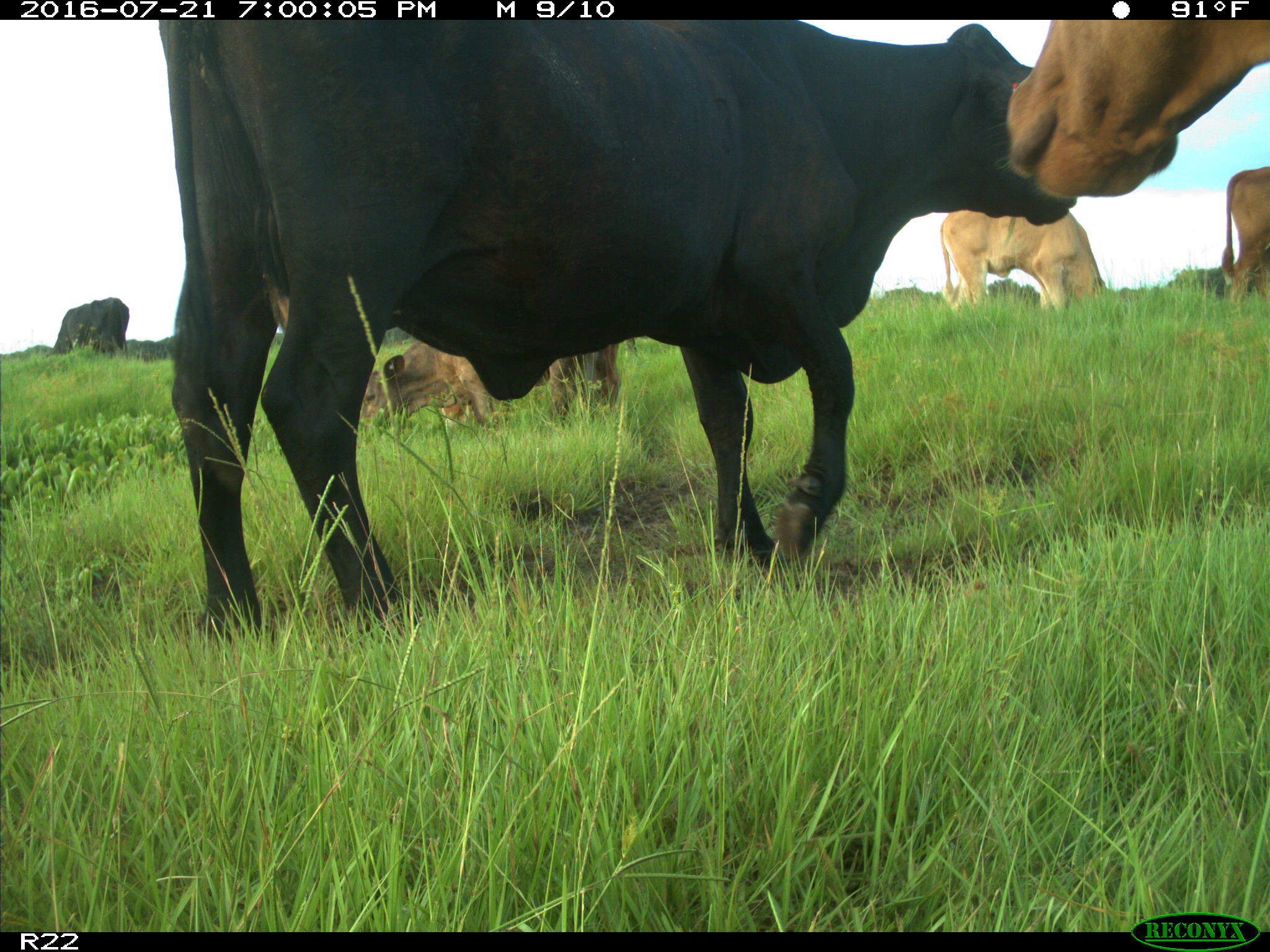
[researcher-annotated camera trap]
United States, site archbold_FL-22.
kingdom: Animalia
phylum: Chordata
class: Mammalia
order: Artiodactyla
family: Bovidae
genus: Bos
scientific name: Bos taurus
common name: domestic cow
Bos taurus (domestic cow).